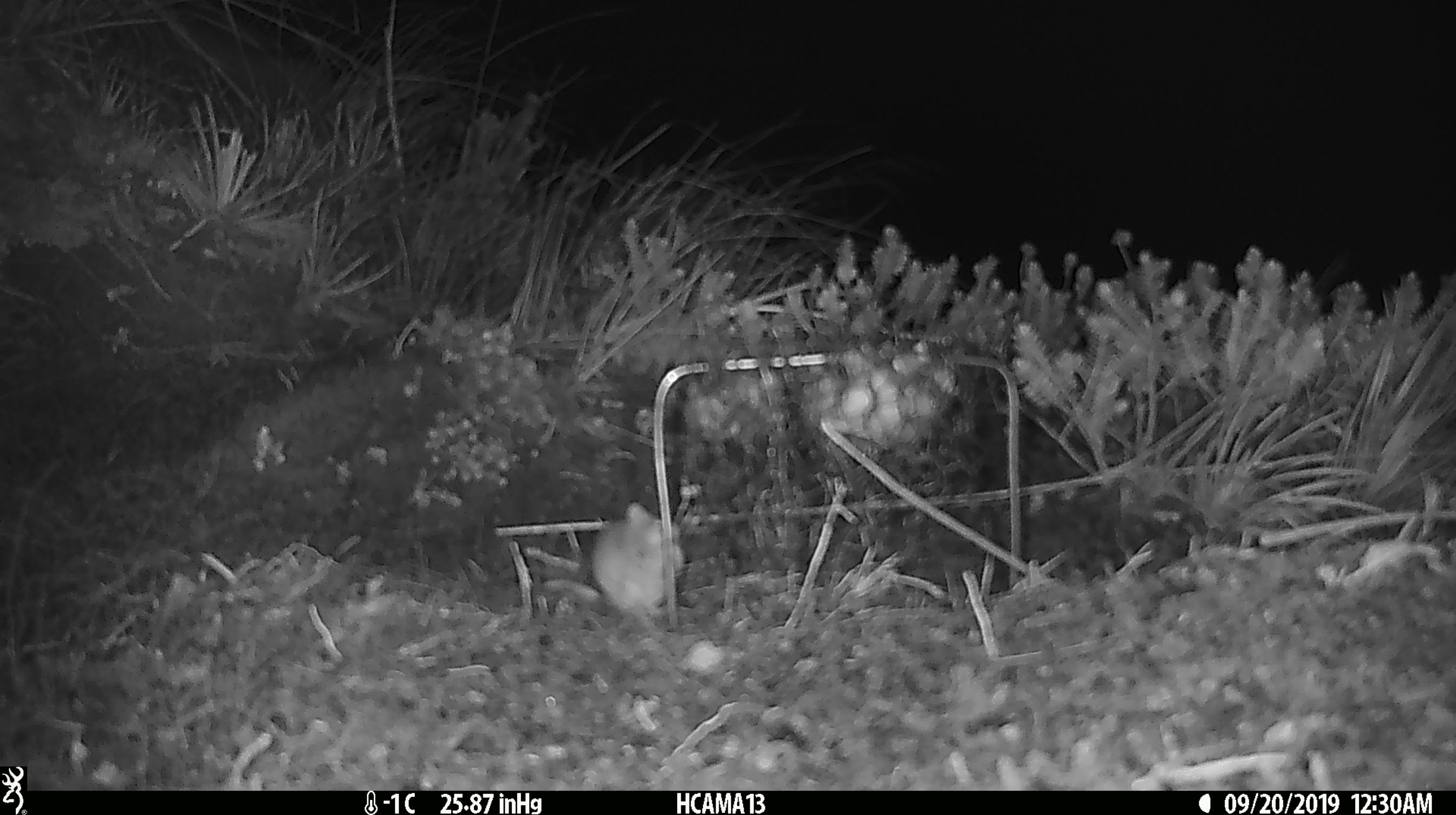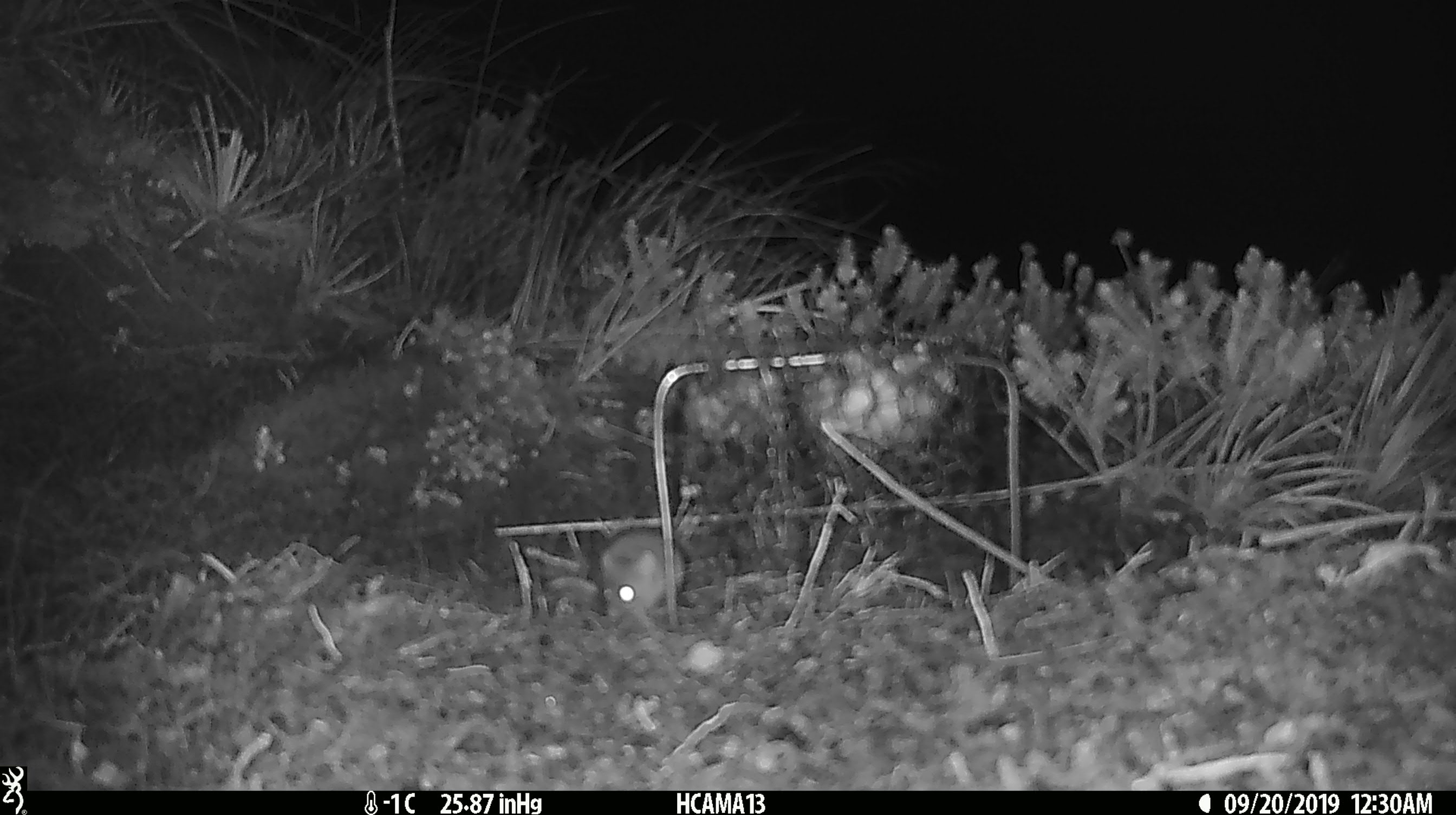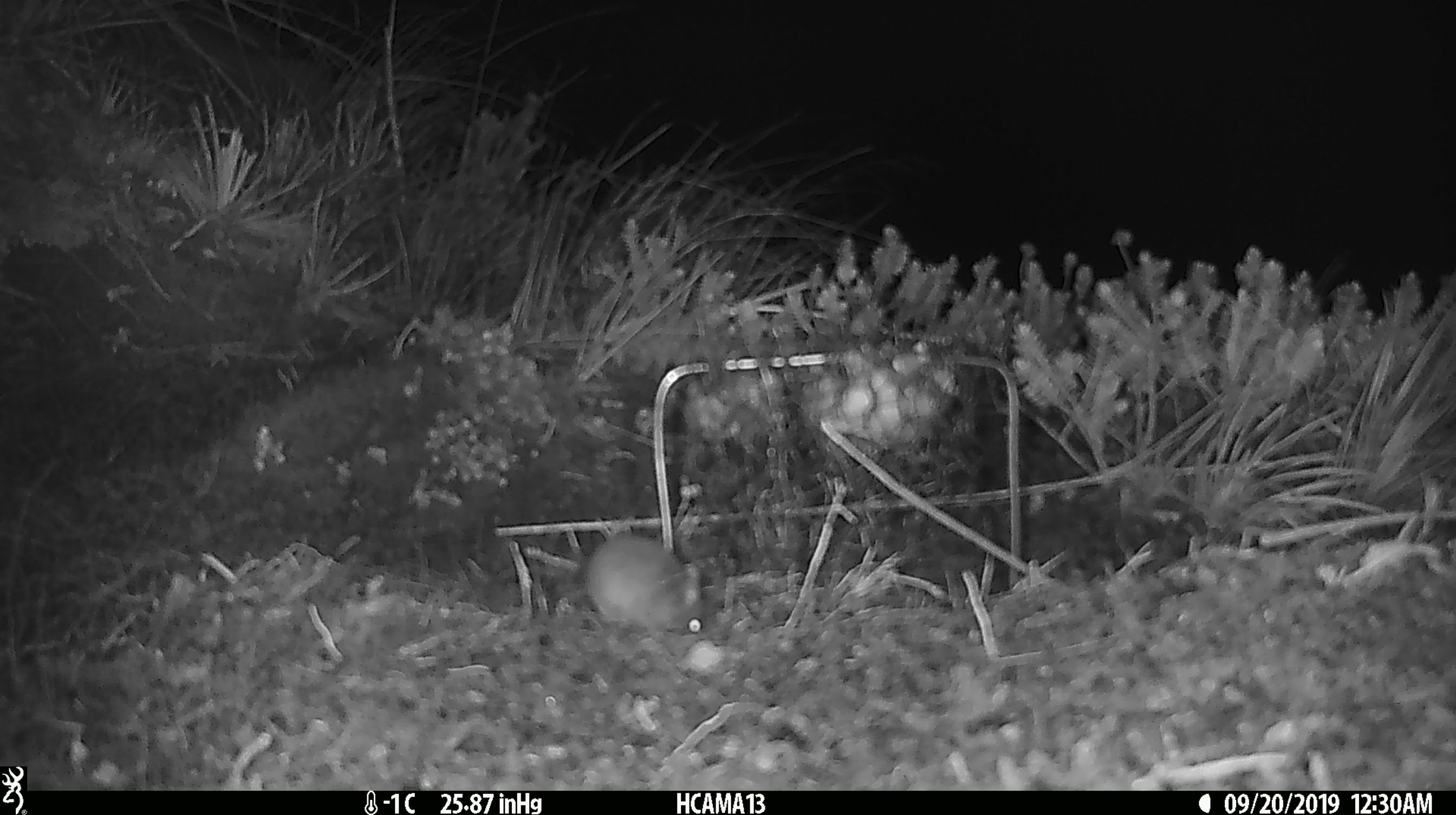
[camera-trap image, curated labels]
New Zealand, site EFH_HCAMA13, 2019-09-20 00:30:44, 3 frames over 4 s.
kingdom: Animalia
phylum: Chordata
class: Mammalia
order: Rodentia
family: Muridae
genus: Mus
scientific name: Mus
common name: mouse